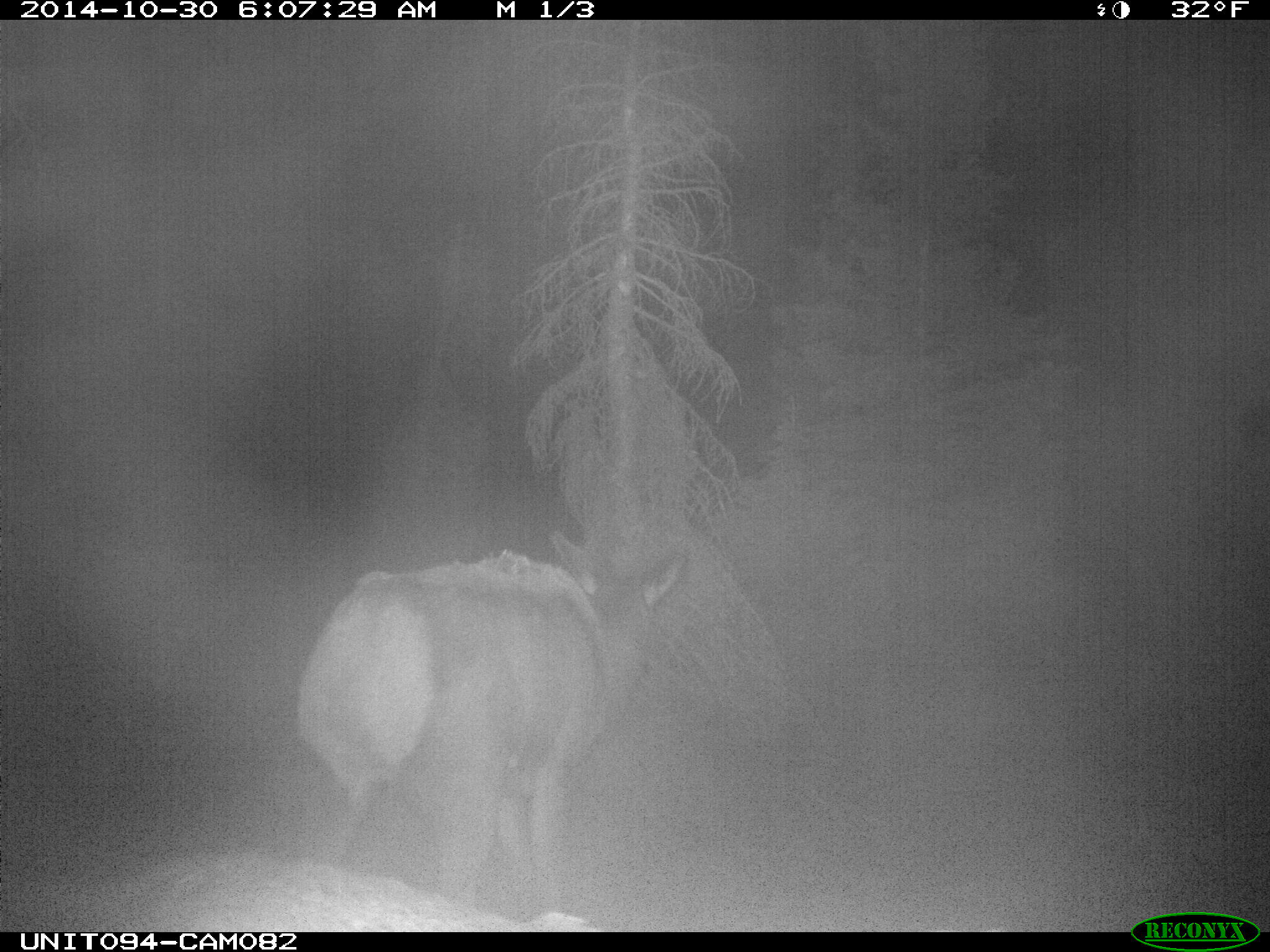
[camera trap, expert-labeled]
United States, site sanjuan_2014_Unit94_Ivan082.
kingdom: Animalia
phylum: Chordata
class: Mammalia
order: Artiodactyla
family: Cervidae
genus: Cervus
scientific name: Cervus elaphus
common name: red deer